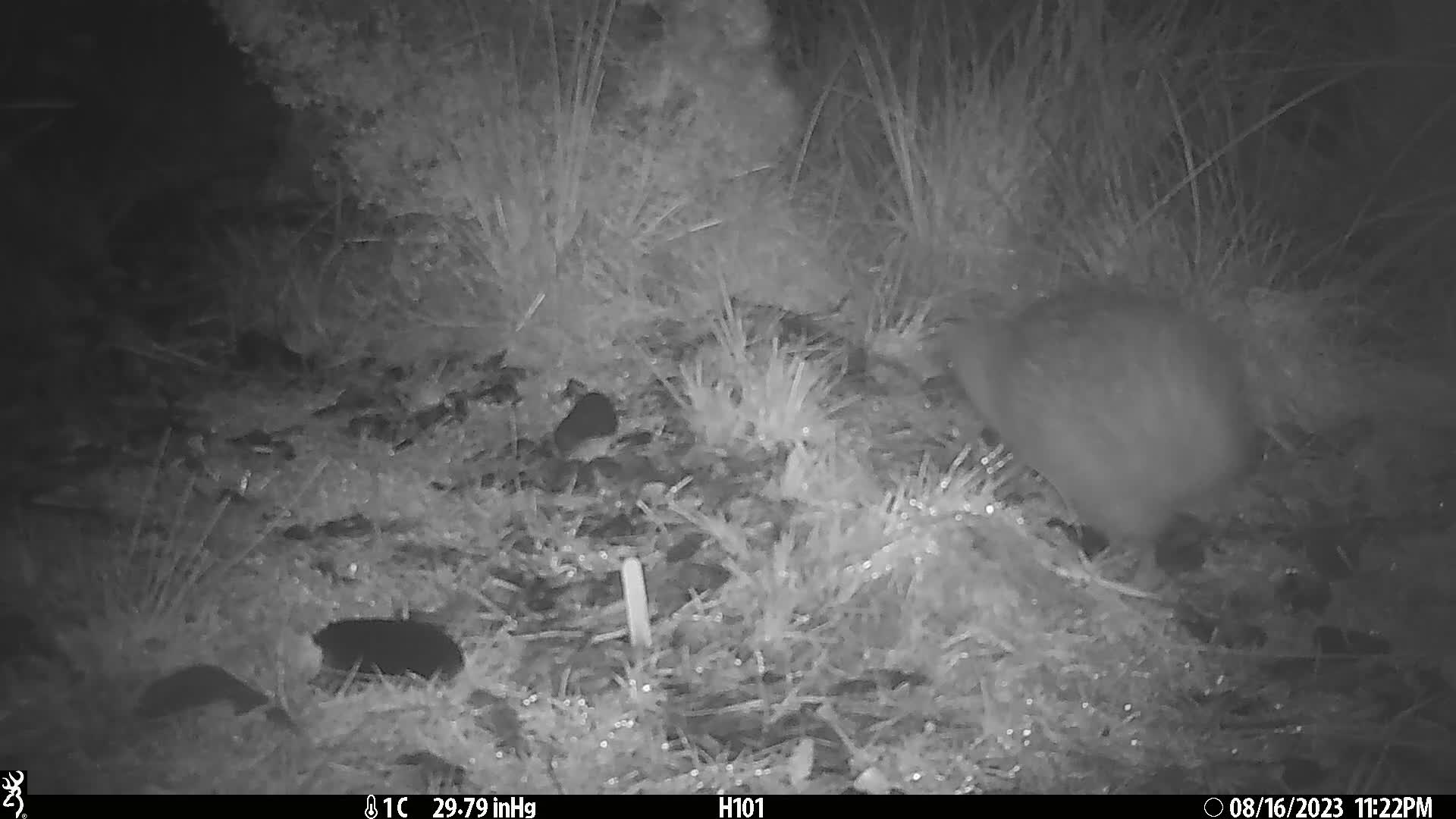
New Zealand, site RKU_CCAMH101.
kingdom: Animalia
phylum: Chordata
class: Aves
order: Apterygiformes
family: Apterygidae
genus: Apteryx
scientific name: Apteryx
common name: kiwi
Kiwi (Apteryx).